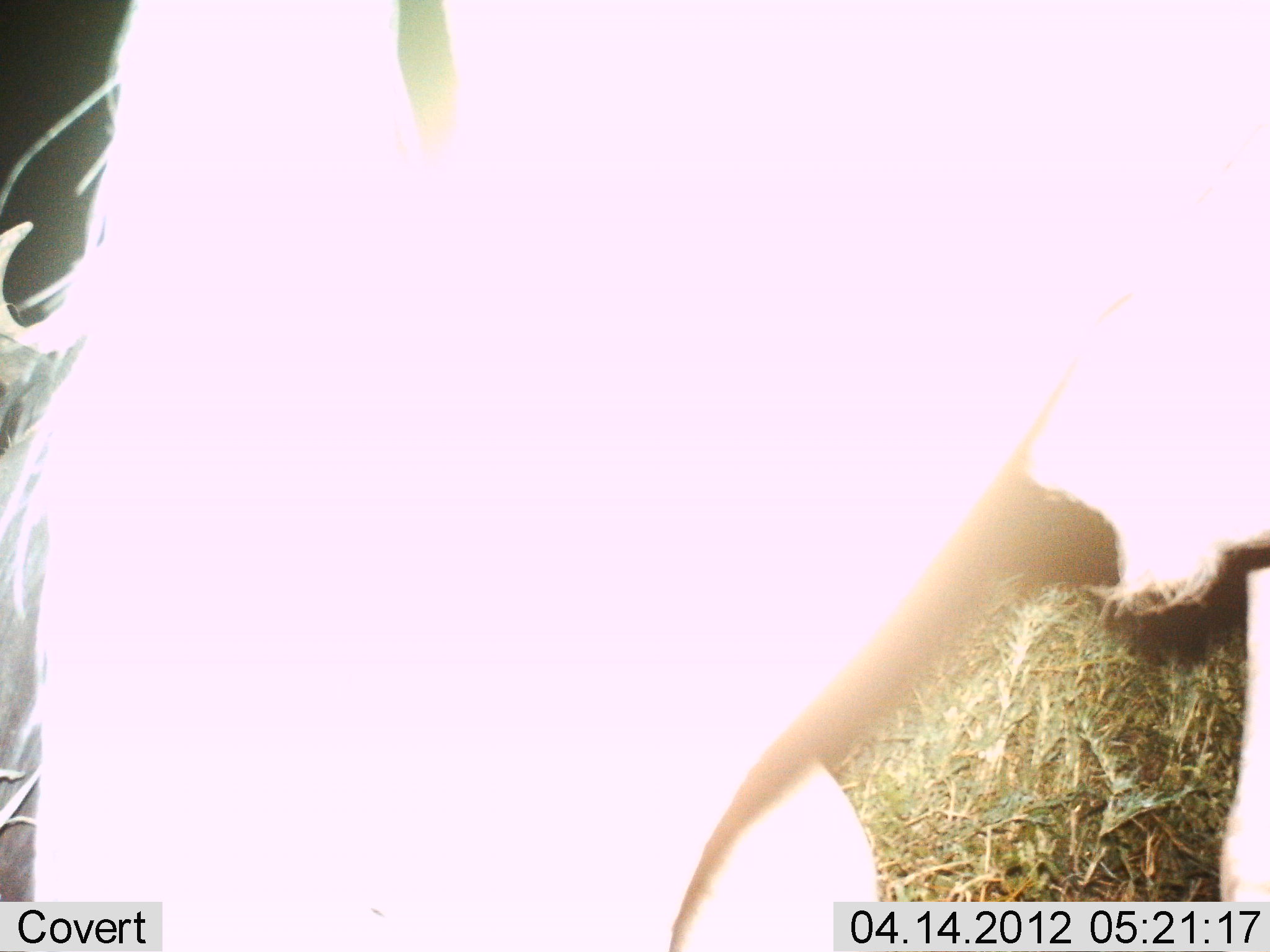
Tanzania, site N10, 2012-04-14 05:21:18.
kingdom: Animalia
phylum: Chordata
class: Mammalia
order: Artiodactyla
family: Bovidae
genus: Connochaetes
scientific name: Connochaetes taurinus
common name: blue wildebeest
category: wildebeest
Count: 1.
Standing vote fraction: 89%.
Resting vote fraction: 0%.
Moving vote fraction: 11%.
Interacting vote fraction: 0%.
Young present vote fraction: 0%.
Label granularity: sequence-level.